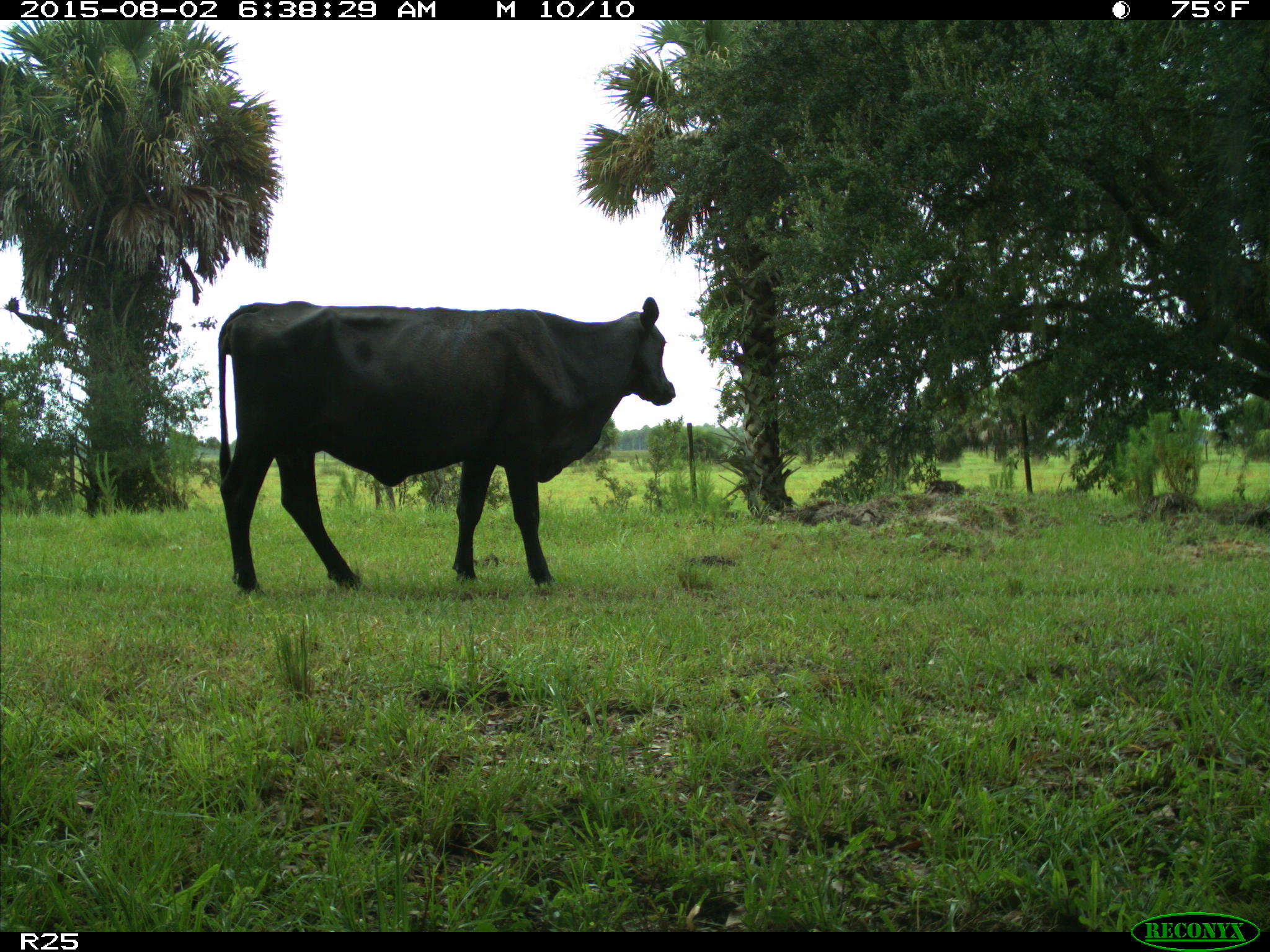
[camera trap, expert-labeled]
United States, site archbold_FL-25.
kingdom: Animalia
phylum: Chordata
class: Mammalia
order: Artiodactyla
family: Bovidae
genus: Bos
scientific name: Bos taurus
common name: domestic cow